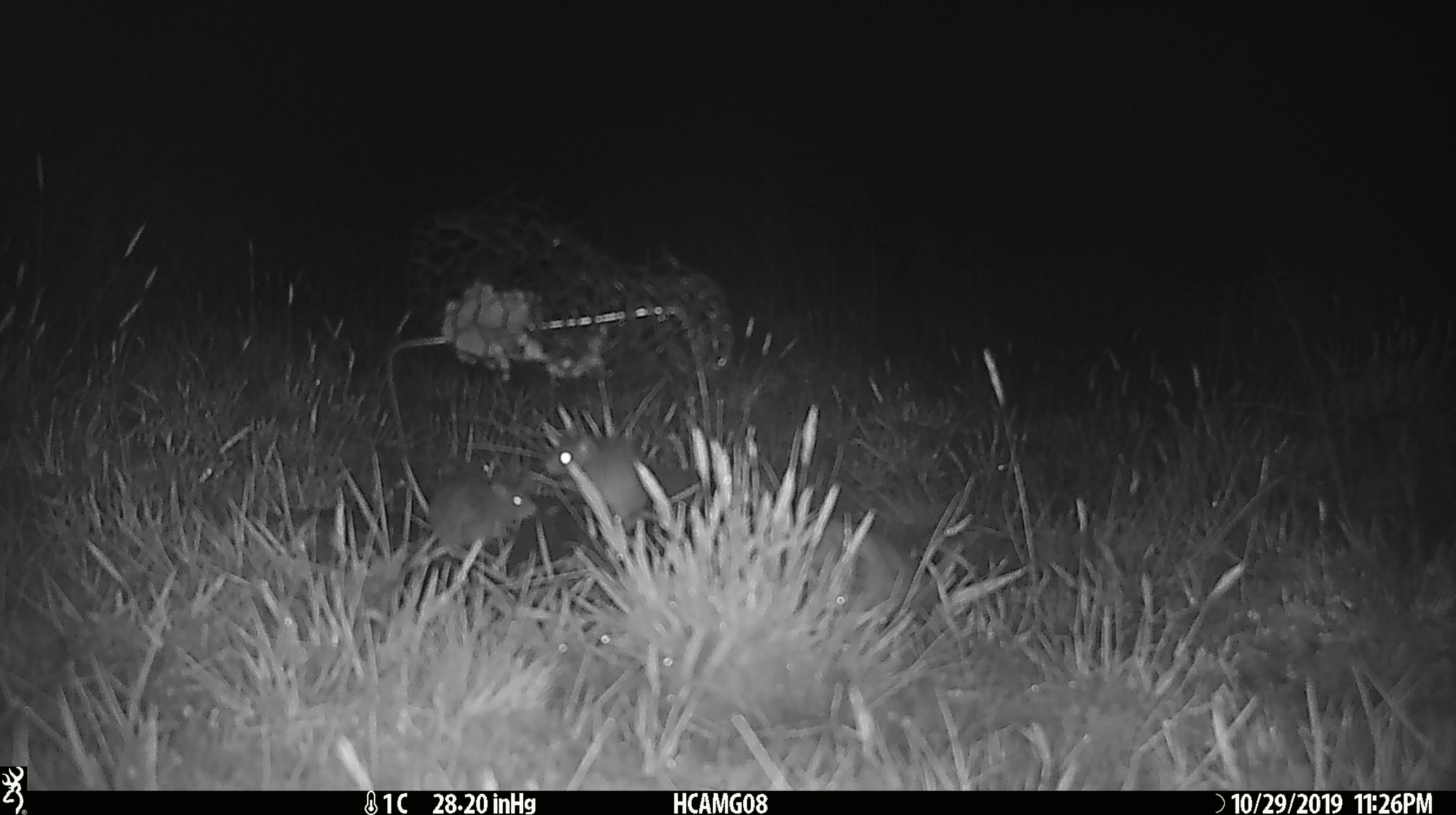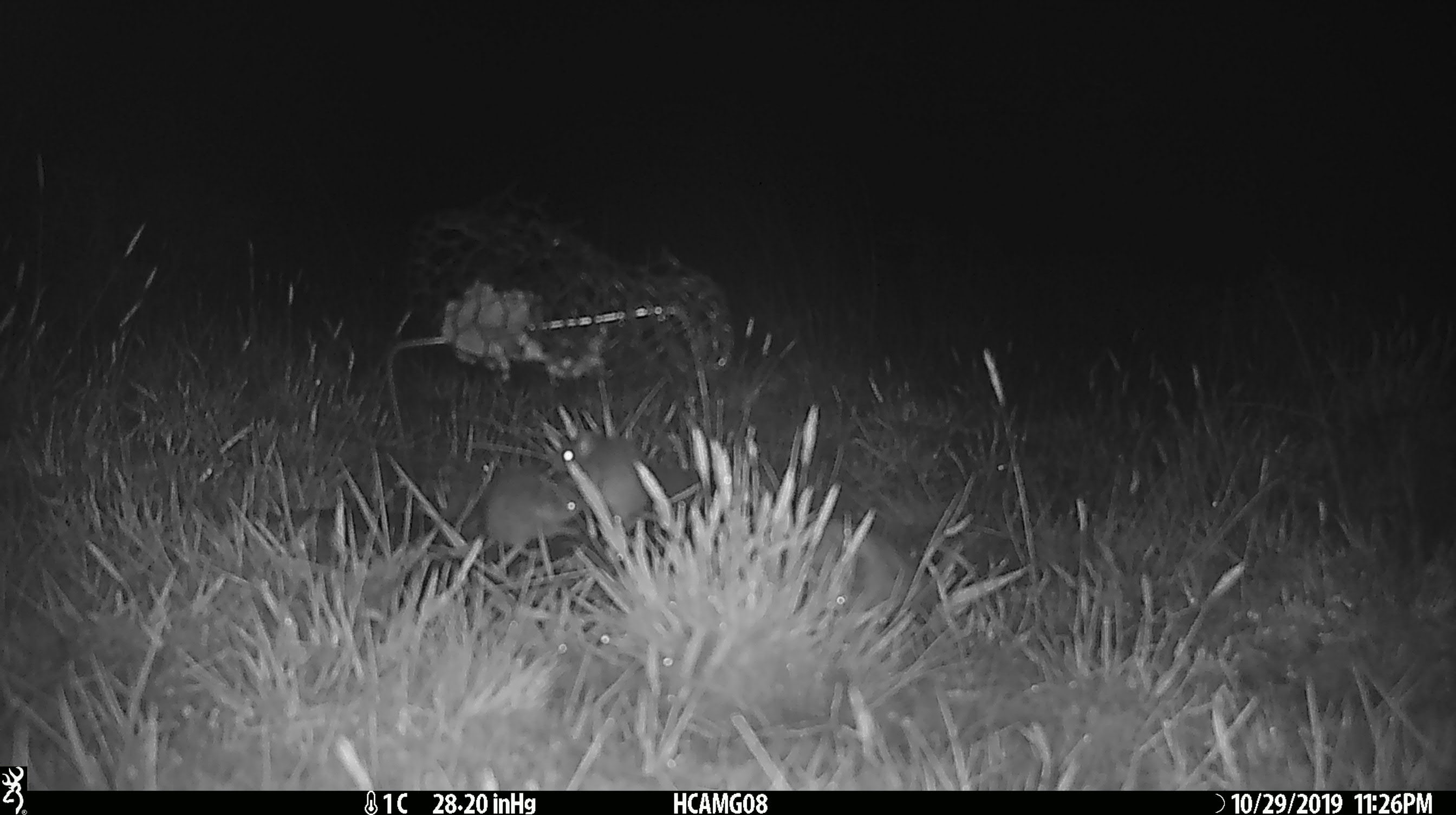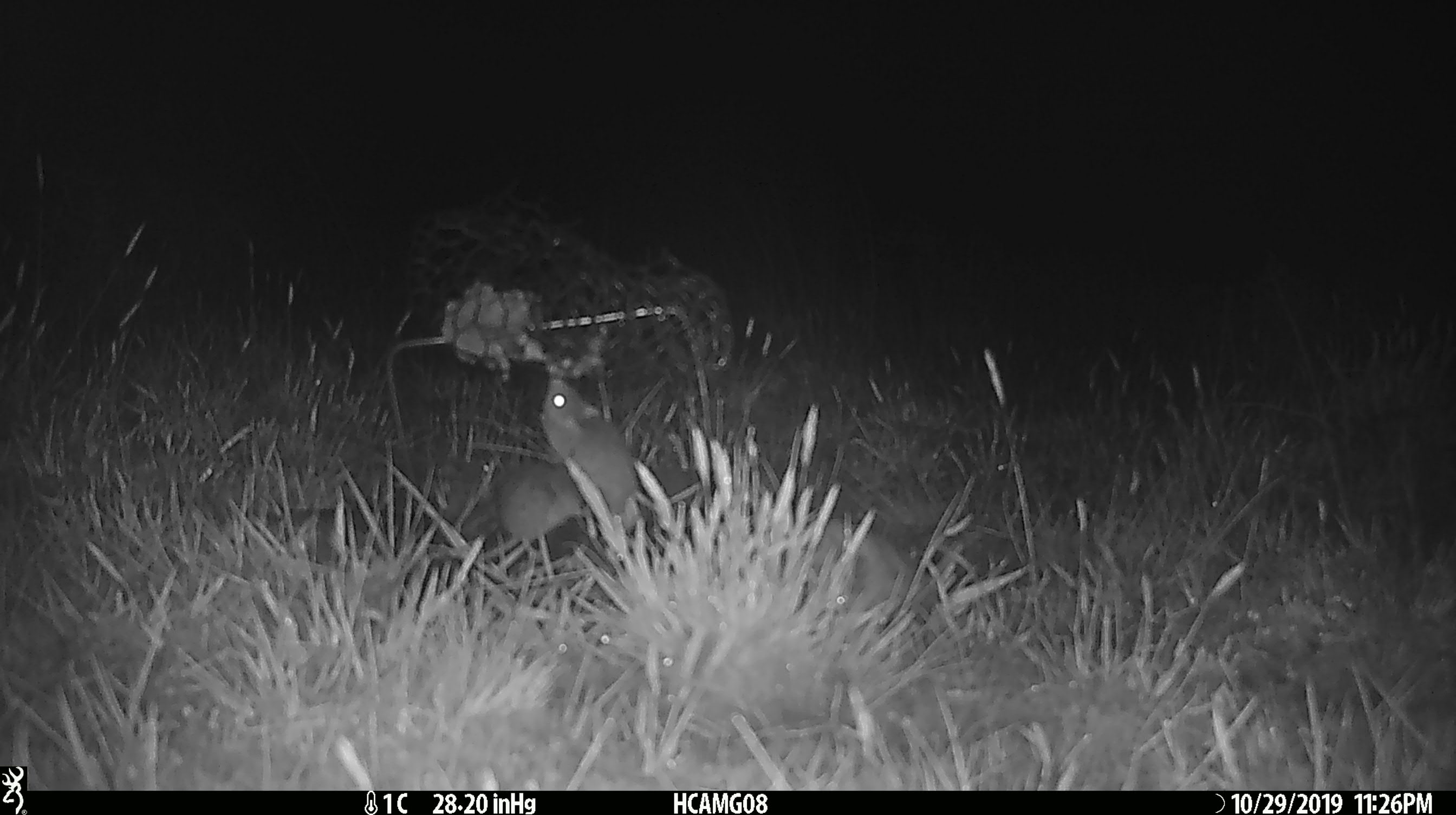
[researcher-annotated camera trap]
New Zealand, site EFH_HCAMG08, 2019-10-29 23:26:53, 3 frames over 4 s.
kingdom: Animalia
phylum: Chordata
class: Mammalia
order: Rodentia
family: Muridae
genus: Mus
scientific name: Mus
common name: mouse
Mouse (Mus).